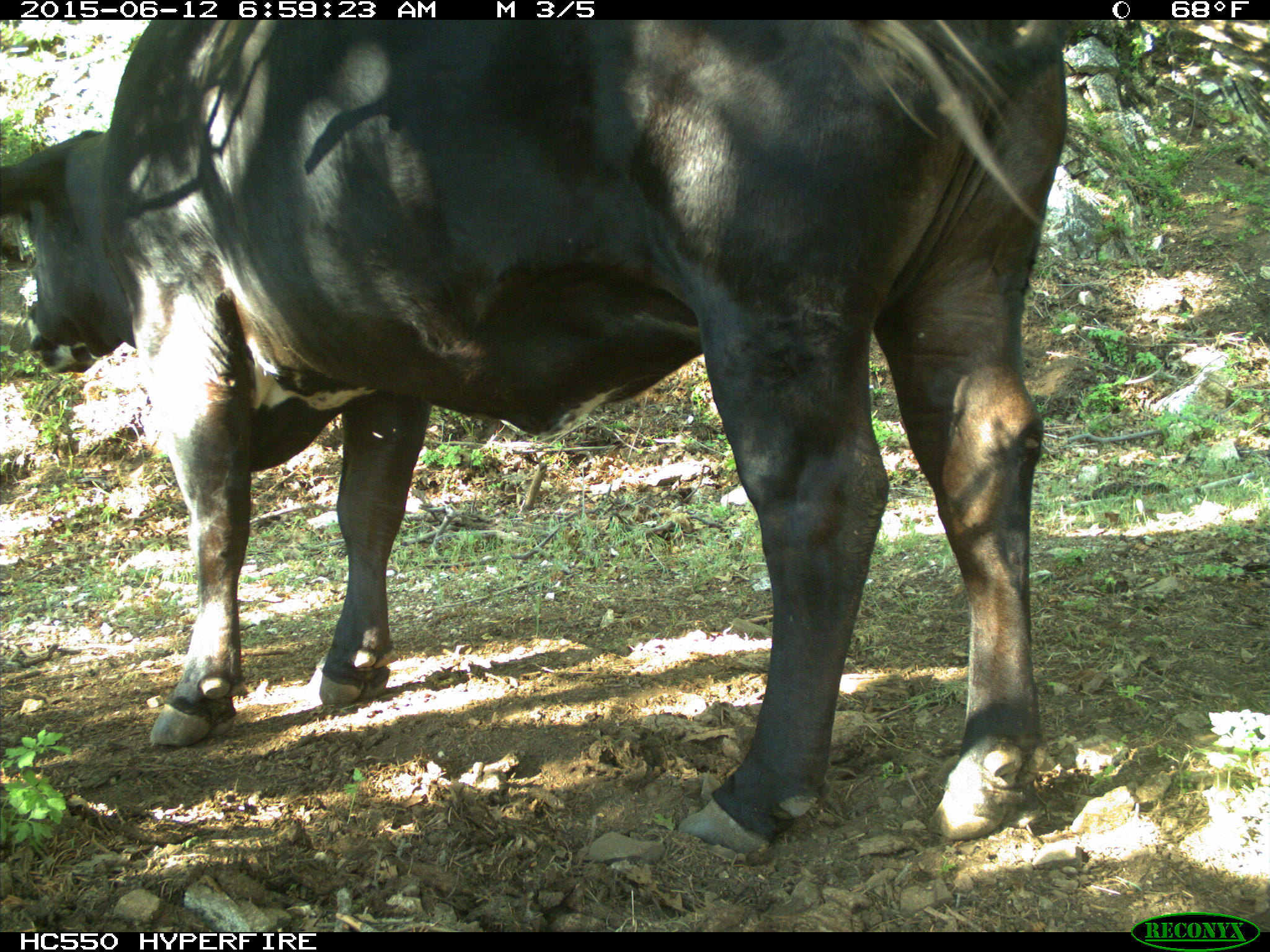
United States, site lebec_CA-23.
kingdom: Animalia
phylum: Chordata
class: Mammalia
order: Artiodactyla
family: Bovidae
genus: Bos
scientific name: Bos taurus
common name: domestic cow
Bos taurus (domestic cow).